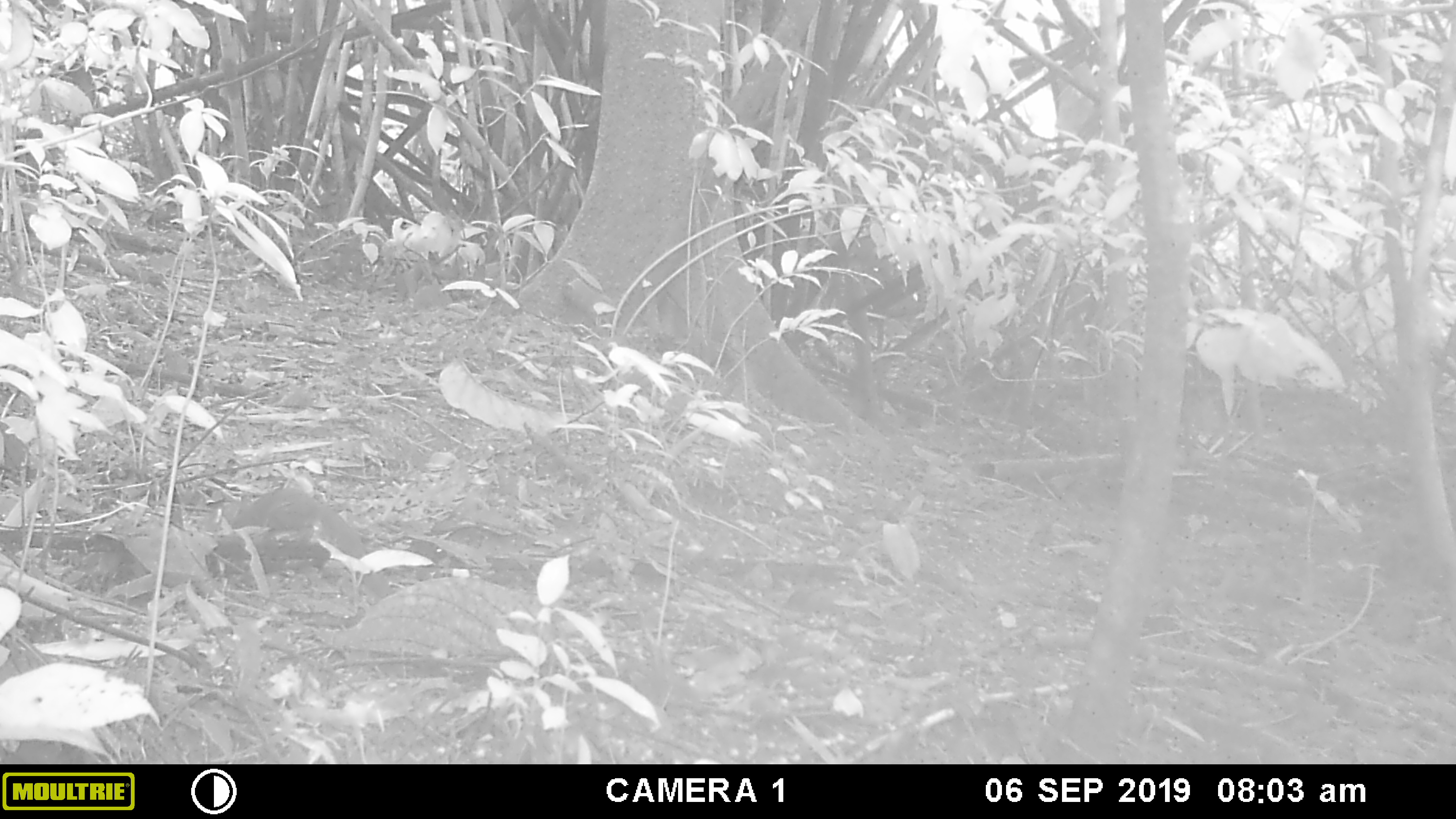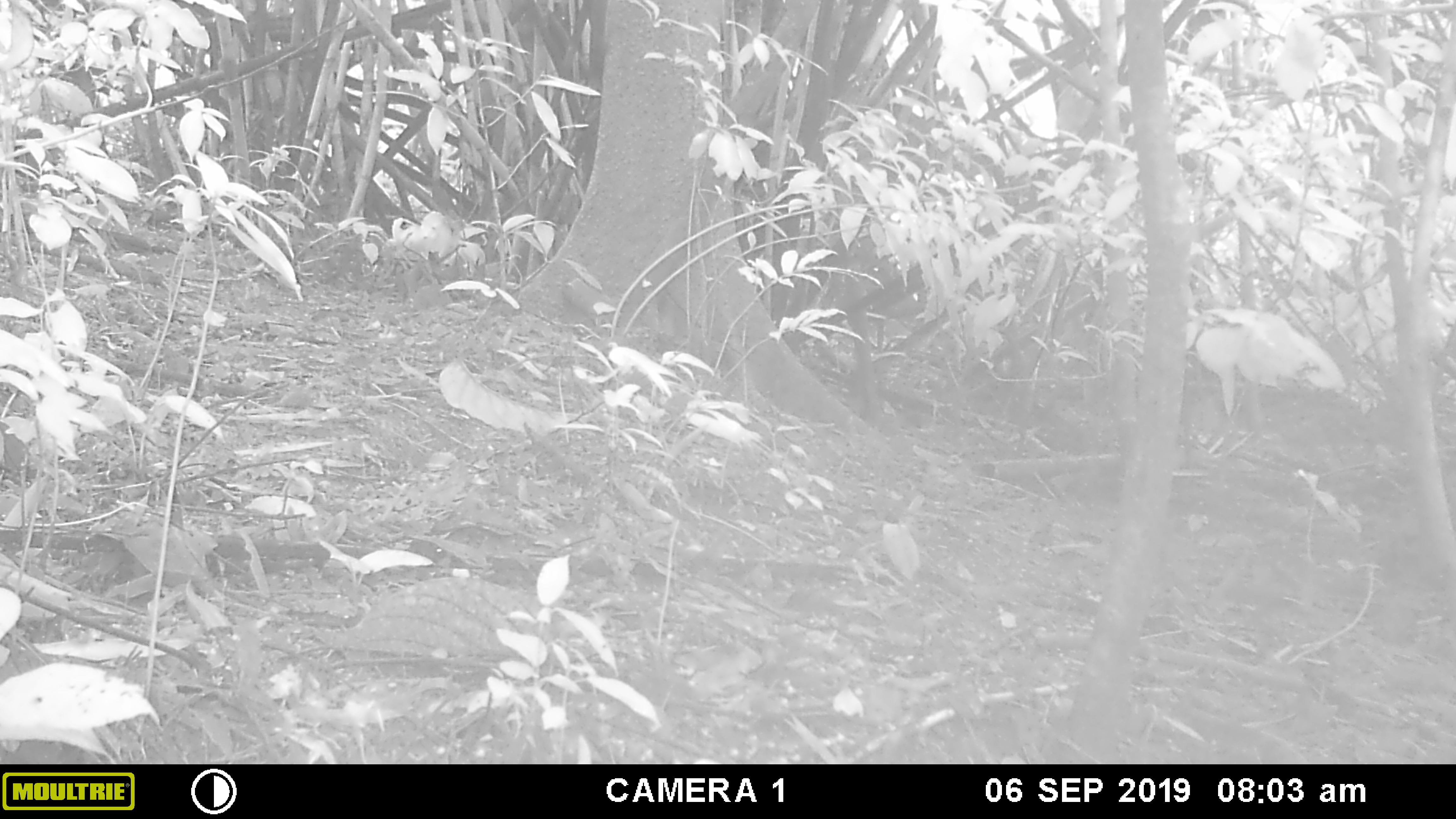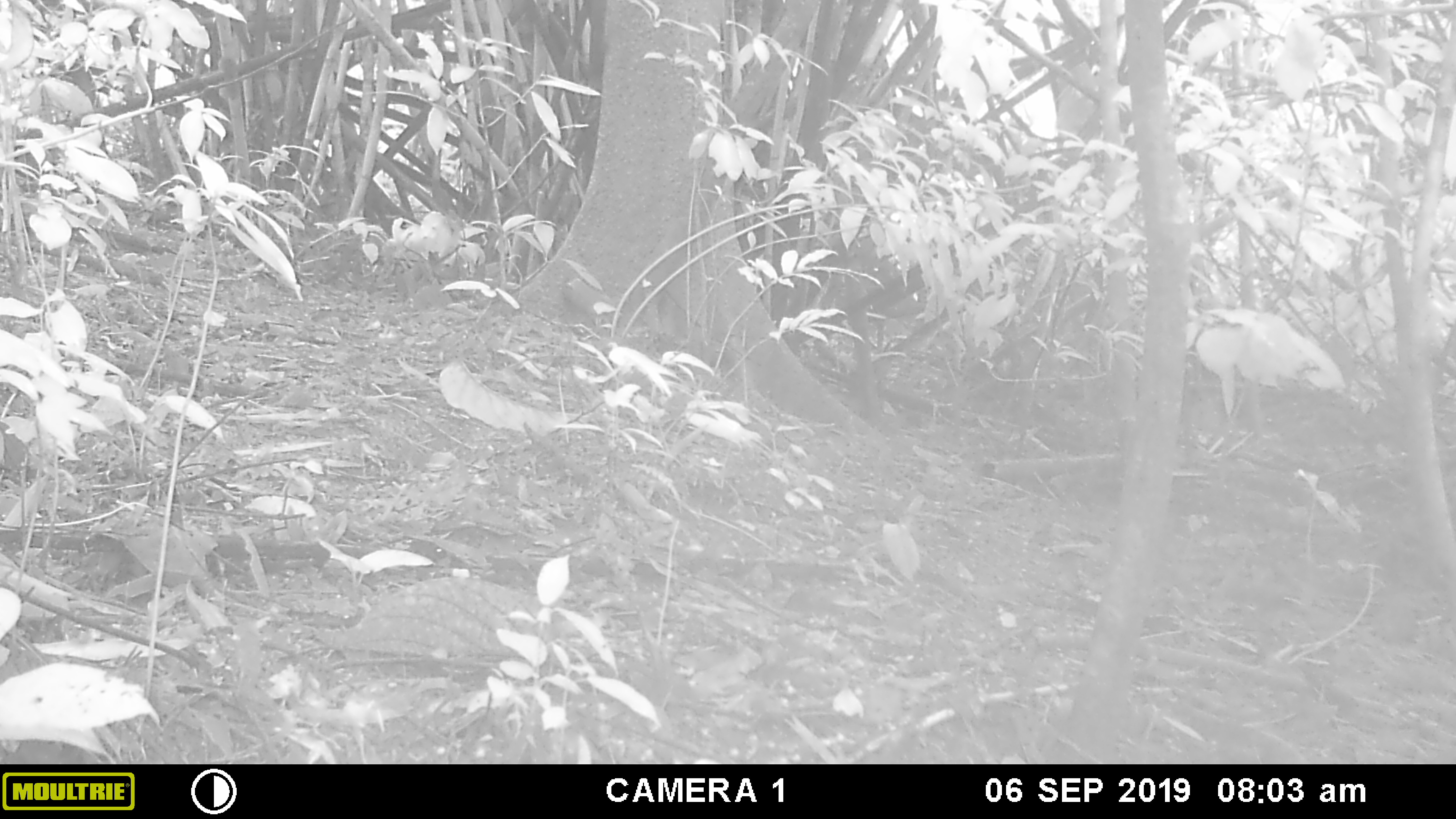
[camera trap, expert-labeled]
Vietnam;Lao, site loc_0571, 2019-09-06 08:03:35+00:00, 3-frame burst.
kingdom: Animalia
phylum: Chordata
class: Mammalia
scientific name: Mammalia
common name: mammal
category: unidentified small mammal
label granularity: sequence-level